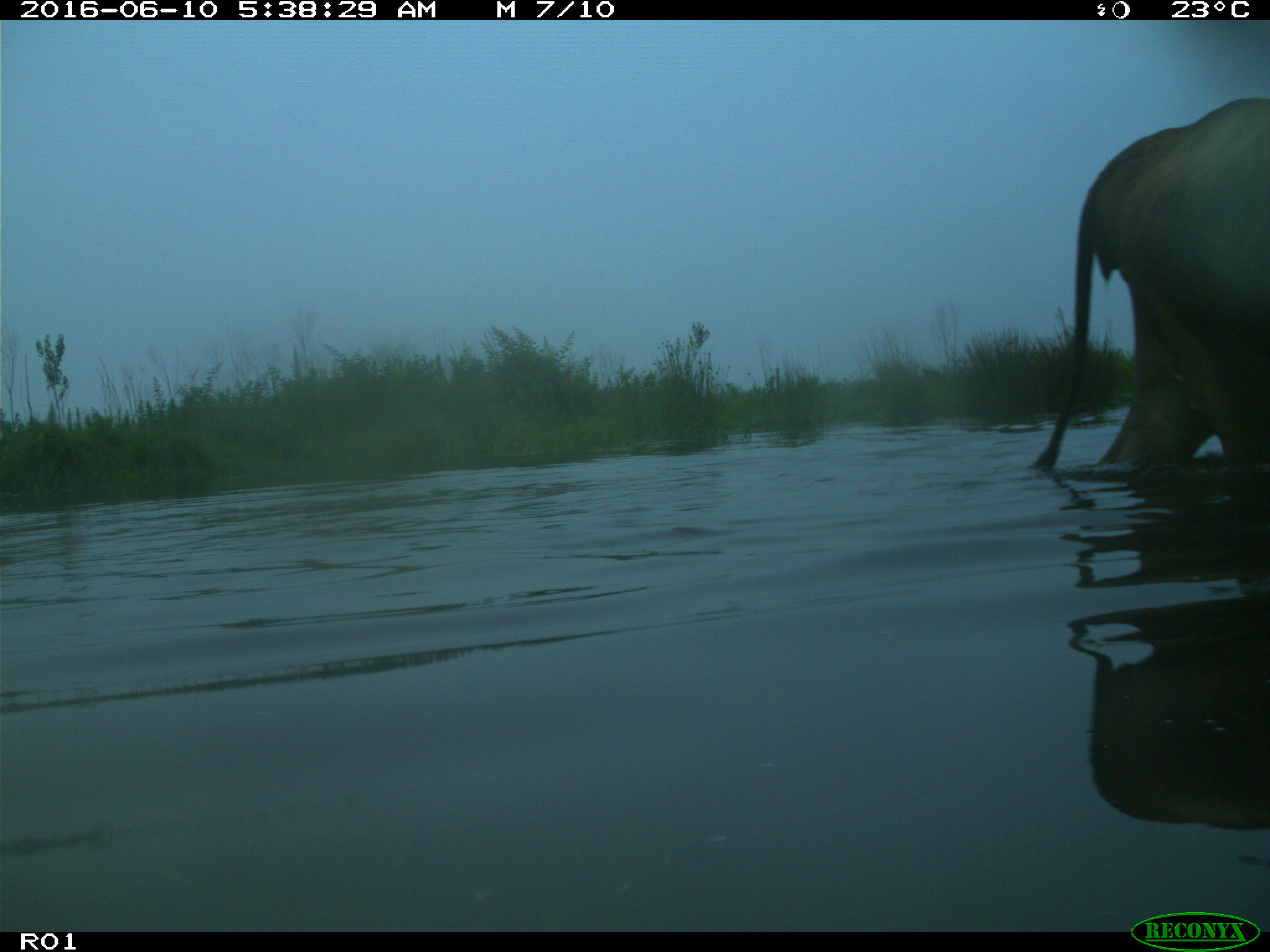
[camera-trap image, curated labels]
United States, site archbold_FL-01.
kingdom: Animalia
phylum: Chordata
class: Mammalia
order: Artiodactyla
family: Bovidae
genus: Bos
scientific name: Bos taurus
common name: domestic cow